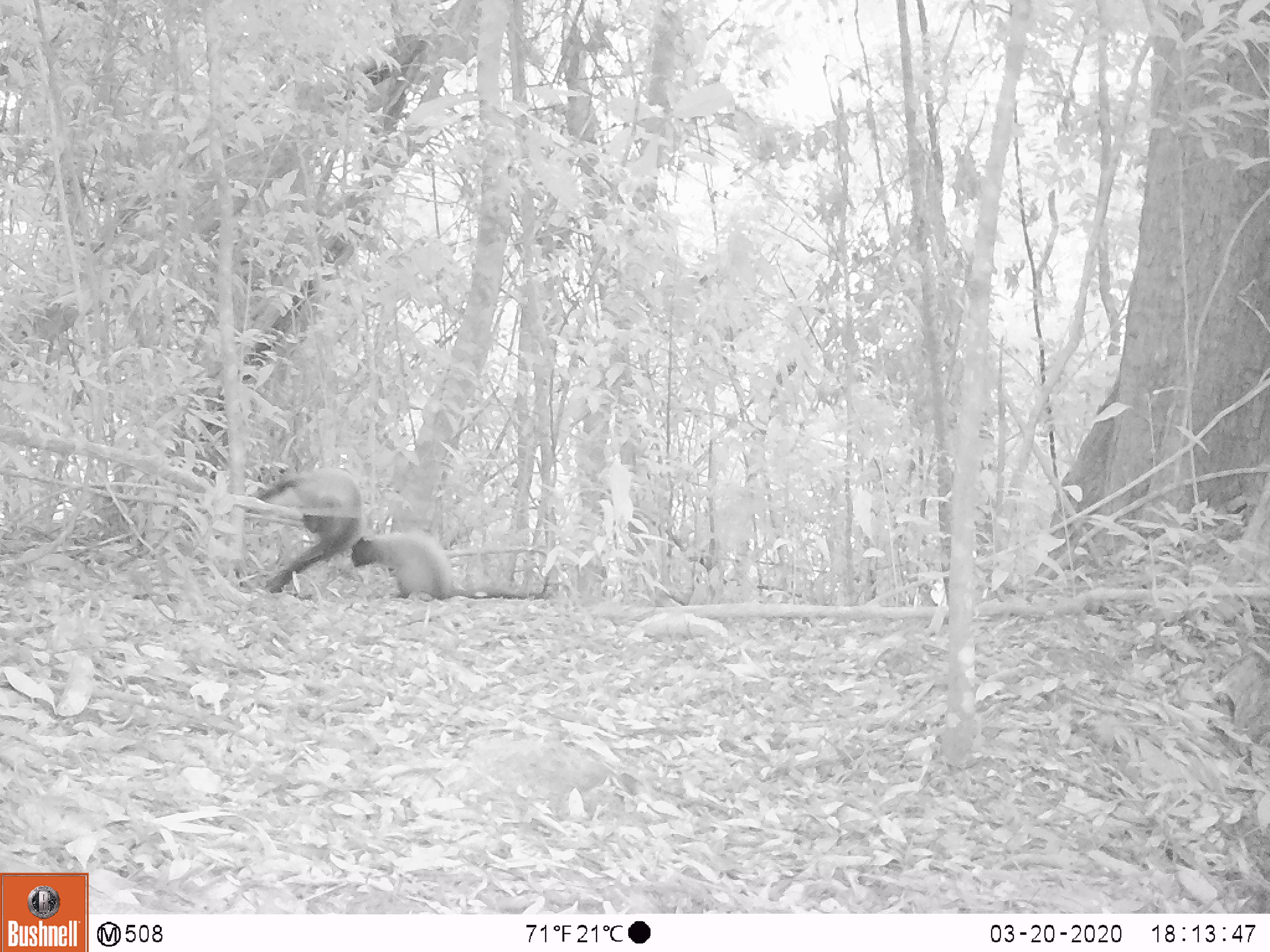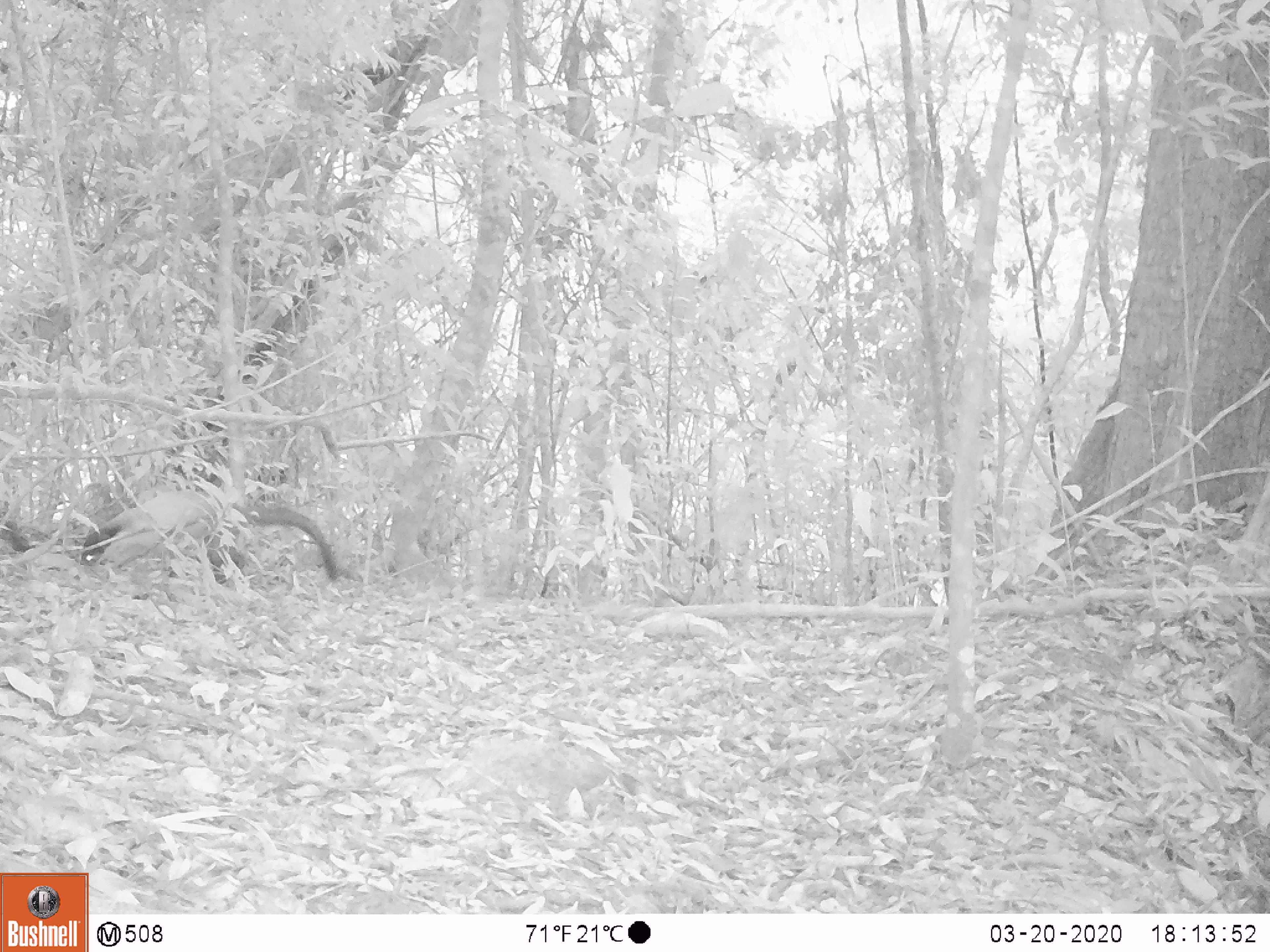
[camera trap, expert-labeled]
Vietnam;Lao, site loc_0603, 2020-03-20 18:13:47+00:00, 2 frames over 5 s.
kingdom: Animalia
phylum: Chordata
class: Mammalia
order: Carnivora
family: Mustelidae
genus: Martes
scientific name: Martes flavigula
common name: yellow-throated marten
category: yellow throated marten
Yellow throated marten (yellow-throated marten) (Martes flavigula). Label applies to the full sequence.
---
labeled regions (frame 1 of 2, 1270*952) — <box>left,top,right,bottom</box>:
yellow throated marten: <box>351,531,559,599</box>; <box>257,468,363,594</box>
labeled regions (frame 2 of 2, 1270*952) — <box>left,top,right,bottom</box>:
yellow throated marten: <box>80,489,337,580</box>